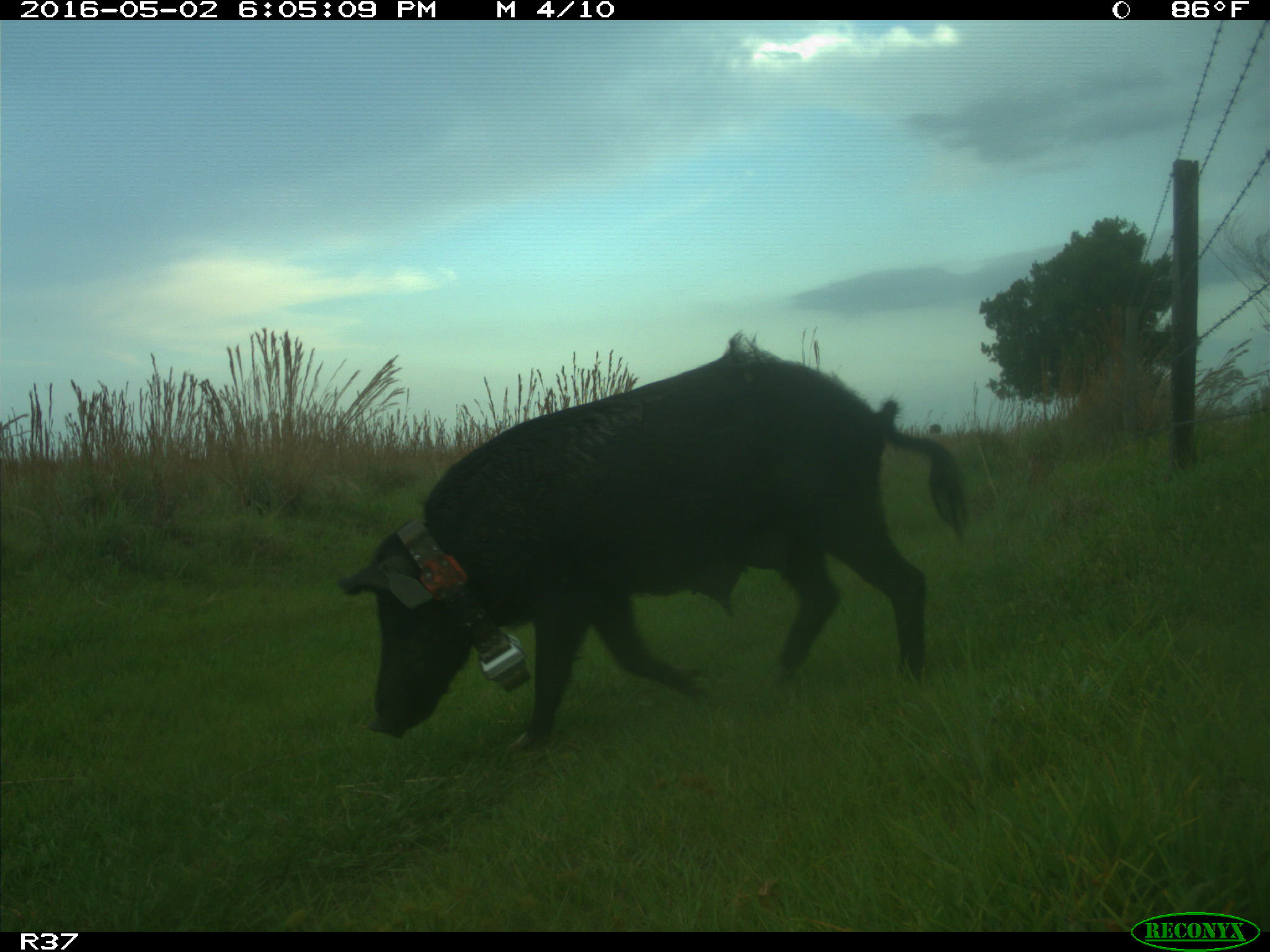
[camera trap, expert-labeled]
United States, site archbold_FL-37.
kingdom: Animalia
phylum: Chordata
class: Mammalia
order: Artiodactyla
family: Suidae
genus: Sus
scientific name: Sus scrofa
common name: wild boar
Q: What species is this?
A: Sus scrofa (wild boar).